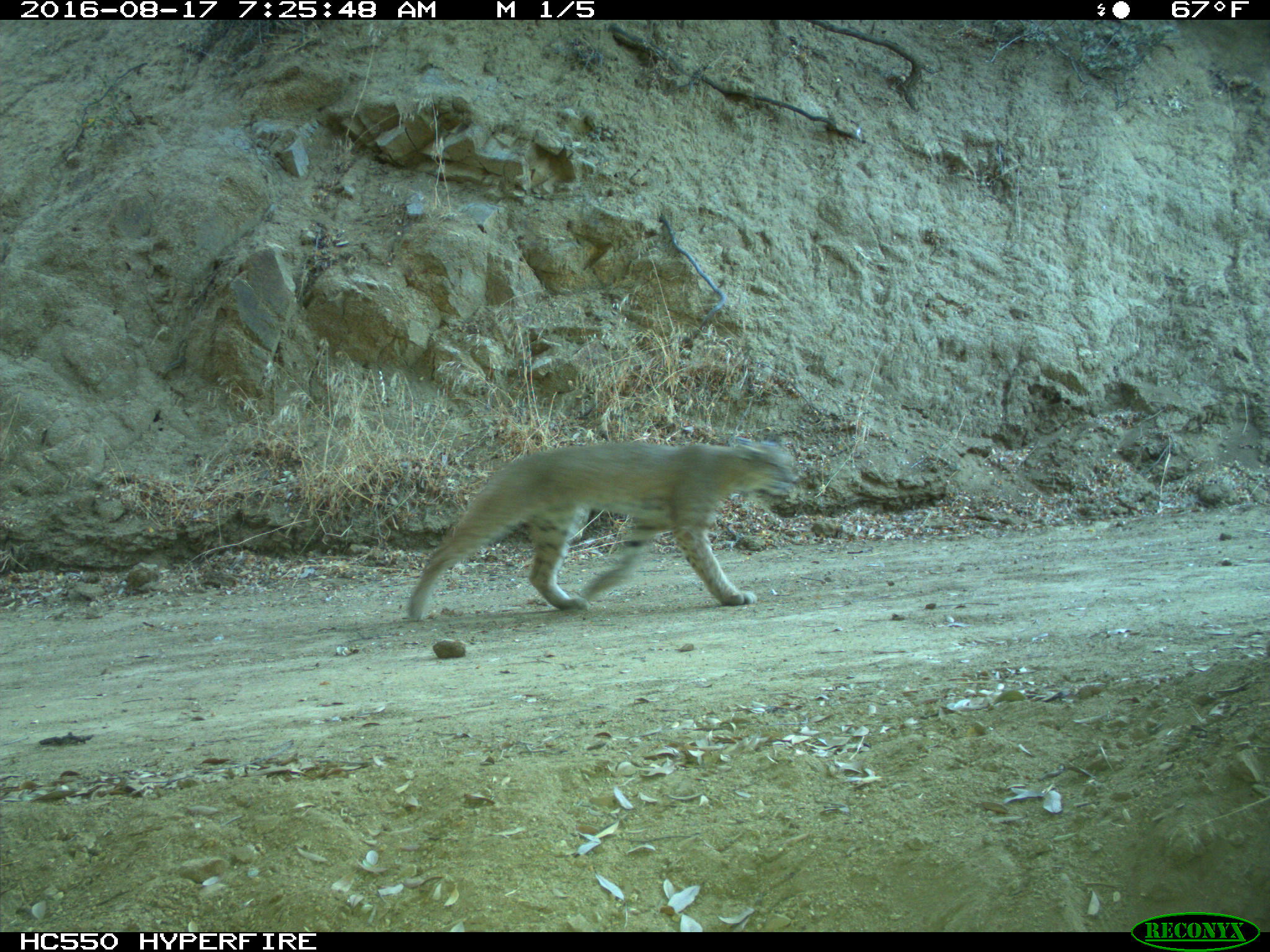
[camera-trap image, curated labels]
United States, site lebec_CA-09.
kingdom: Animalia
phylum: Chordata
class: Mammalia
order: Carnivora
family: Felidae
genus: Lynx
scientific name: Lynx rufus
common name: bobcat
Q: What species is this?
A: Lynx rufus (bobcat).